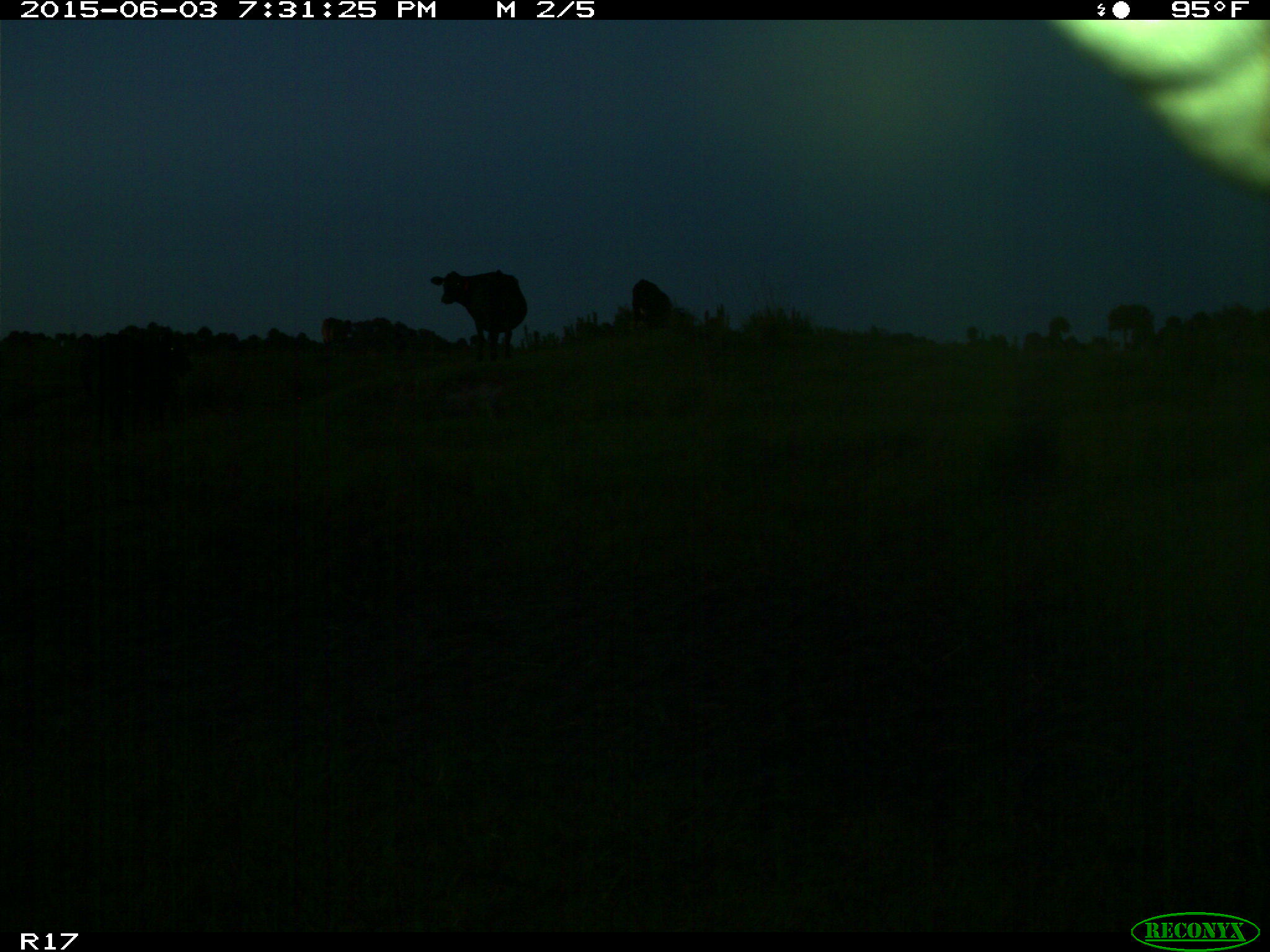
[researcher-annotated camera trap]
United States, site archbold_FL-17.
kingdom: Animalia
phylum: Chordata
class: Mammalia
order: Artiodactyla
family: Bovidae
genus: Bos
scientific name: Bos taurus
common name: domestic cow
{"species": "Bos taurus (domestic cow)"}